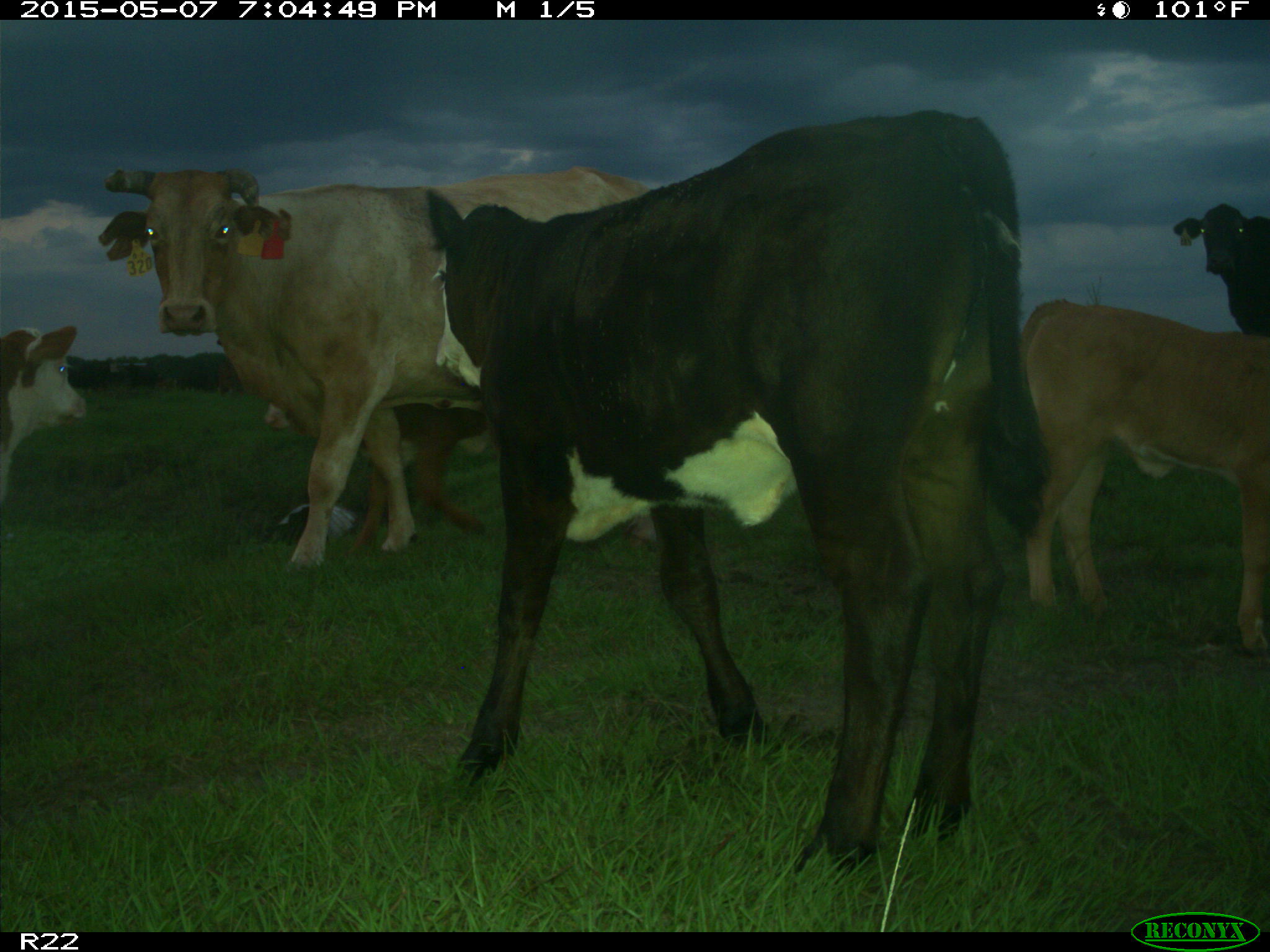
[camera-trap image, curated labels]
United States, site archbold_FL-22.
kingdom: Animalia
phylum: Chordata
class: Mammalia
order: Artiodactyla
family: Bovidae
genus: Bos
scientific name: Bos taurus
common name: domestic cow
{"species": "Bos taurus (domestic cow)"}